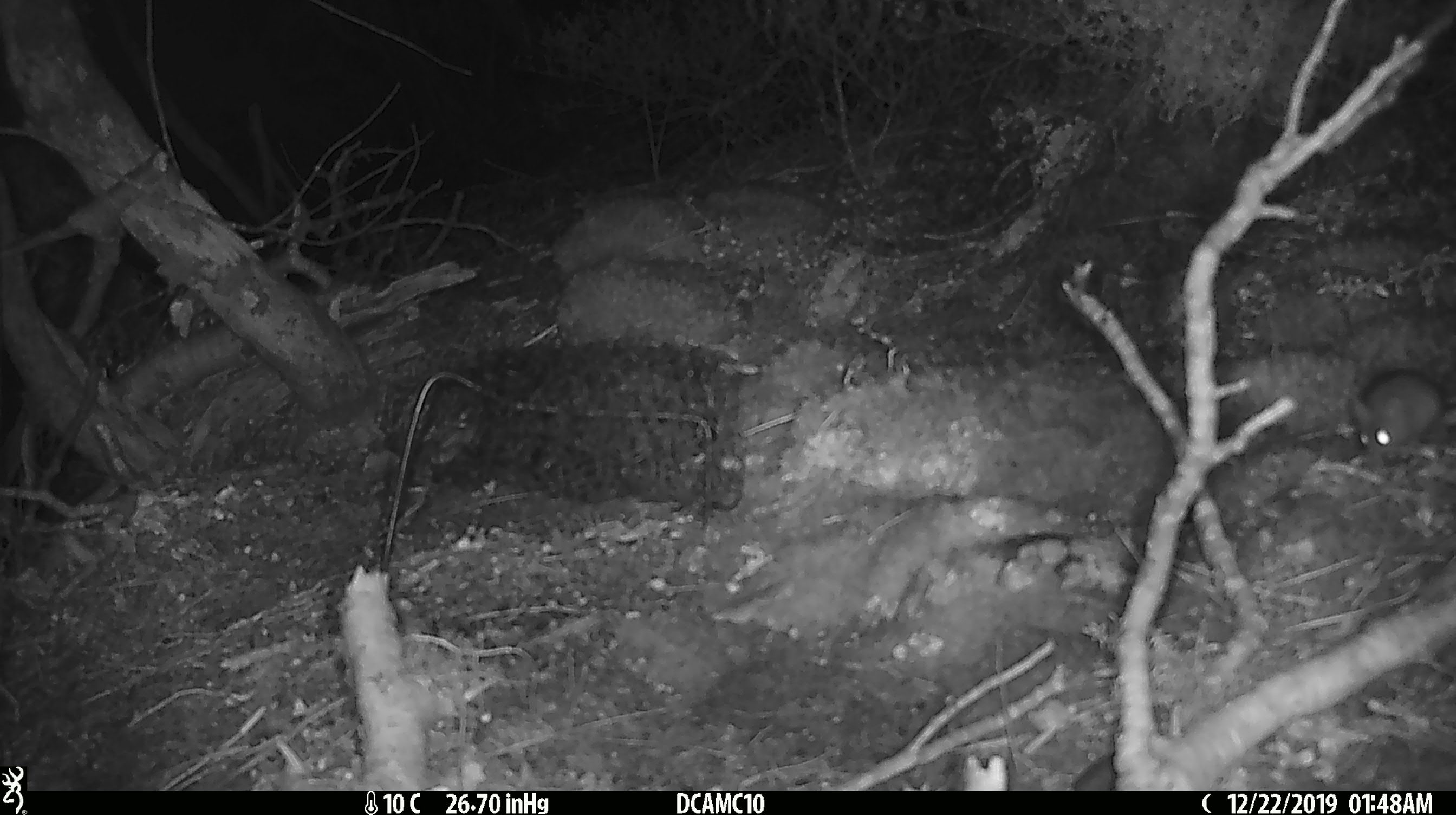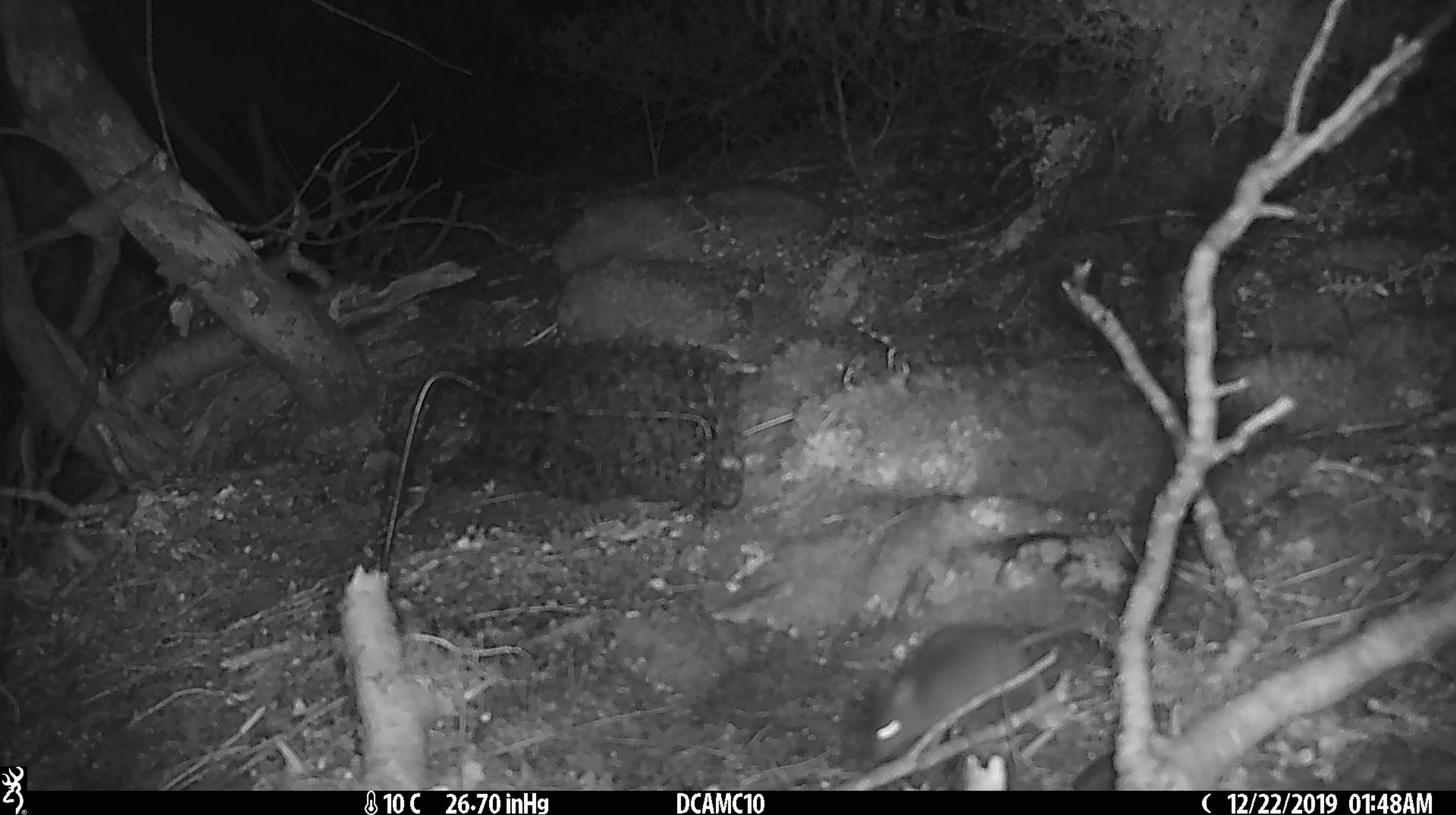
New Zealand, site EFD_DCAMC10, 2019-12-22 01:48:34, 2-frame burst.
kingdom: Animalia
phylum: Chordata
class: Mammalia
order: Rodentia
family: Muridae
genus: Mus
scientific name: Mus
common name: mouse